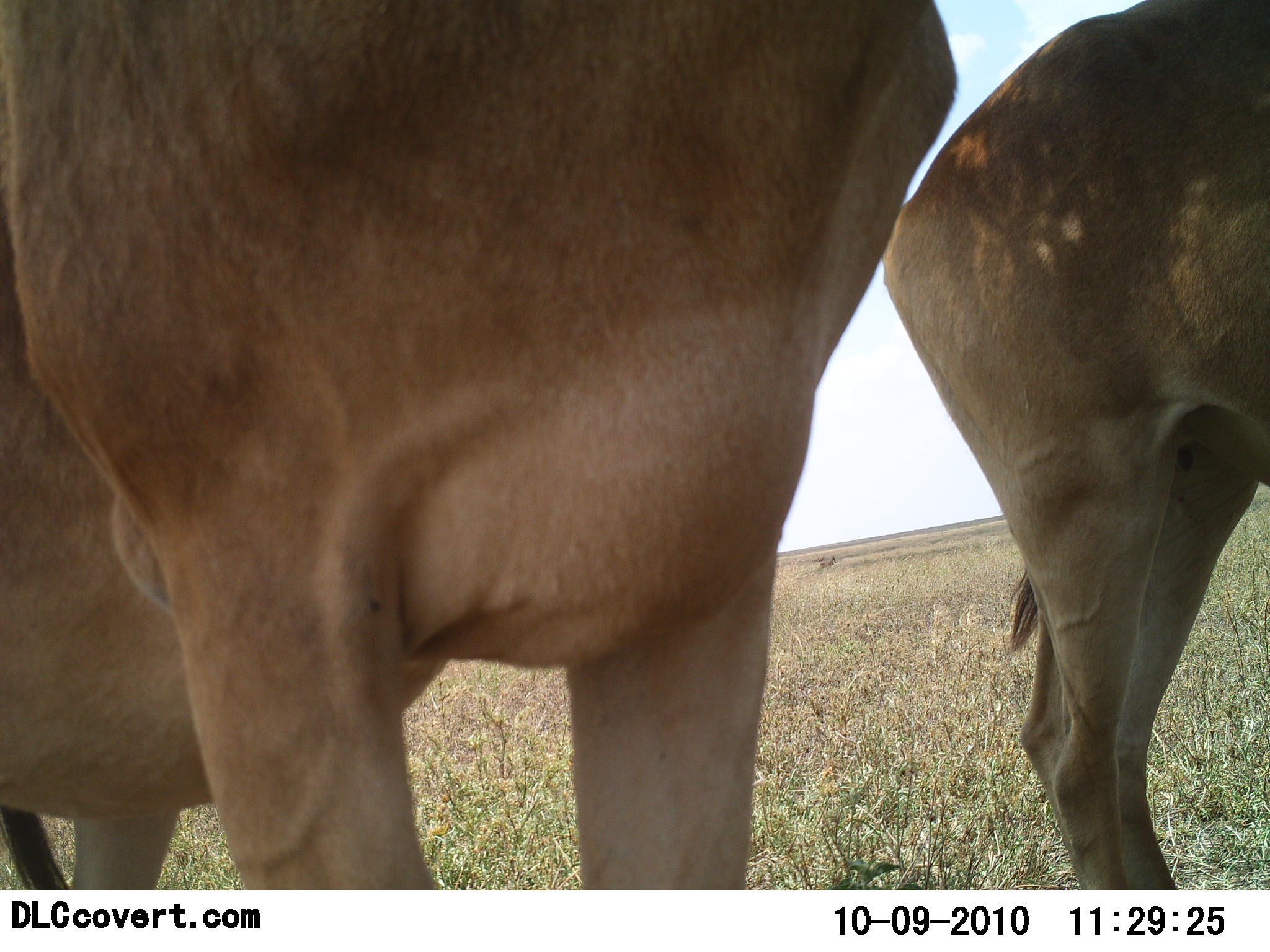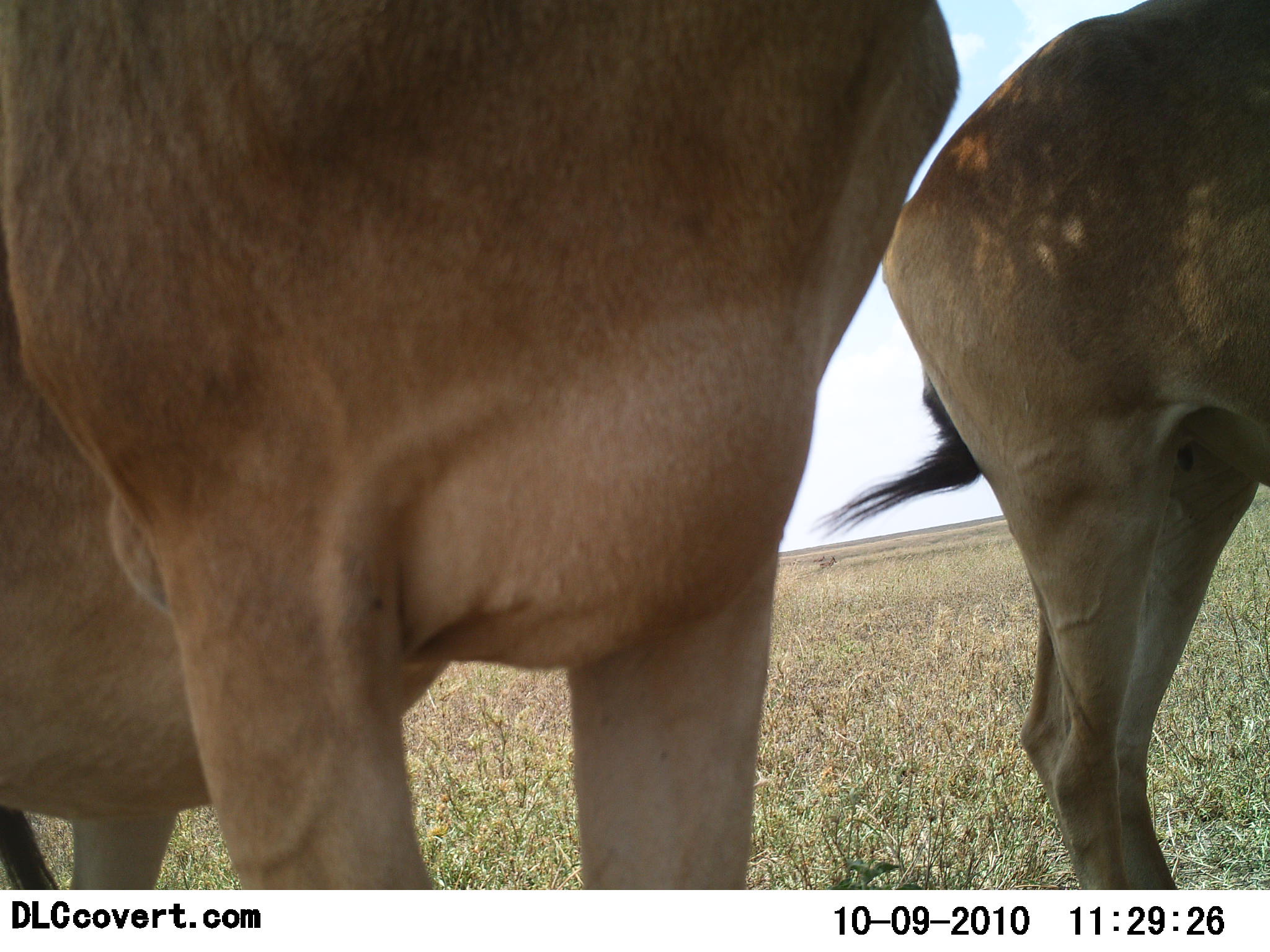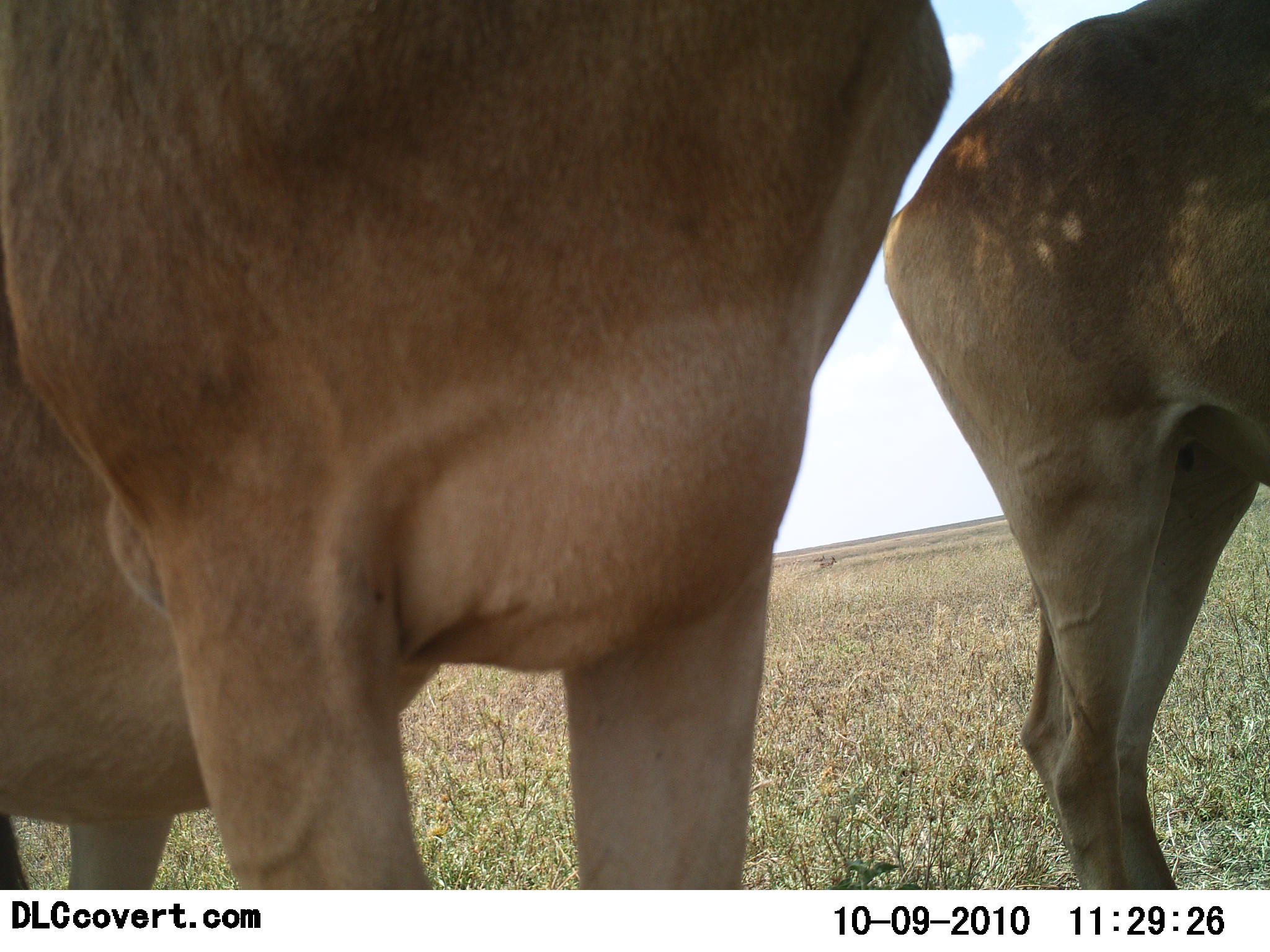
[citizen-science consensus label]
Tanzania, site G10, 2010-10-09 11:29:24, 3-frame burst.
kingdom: Animalia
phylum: Chordata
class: Mammalia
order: Artiodactyla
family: Bovidae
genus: Alcelaphus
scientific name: Alcelaphus buselaphus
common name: hartebeest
Hartebeest (Alcelaphus buselaphus), count 2. Behavior (volunteer vote fractions): standing 92%, resting 8%, moving 0%, interacting 0%. Young present (vote fraction): 0%. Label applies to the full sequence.